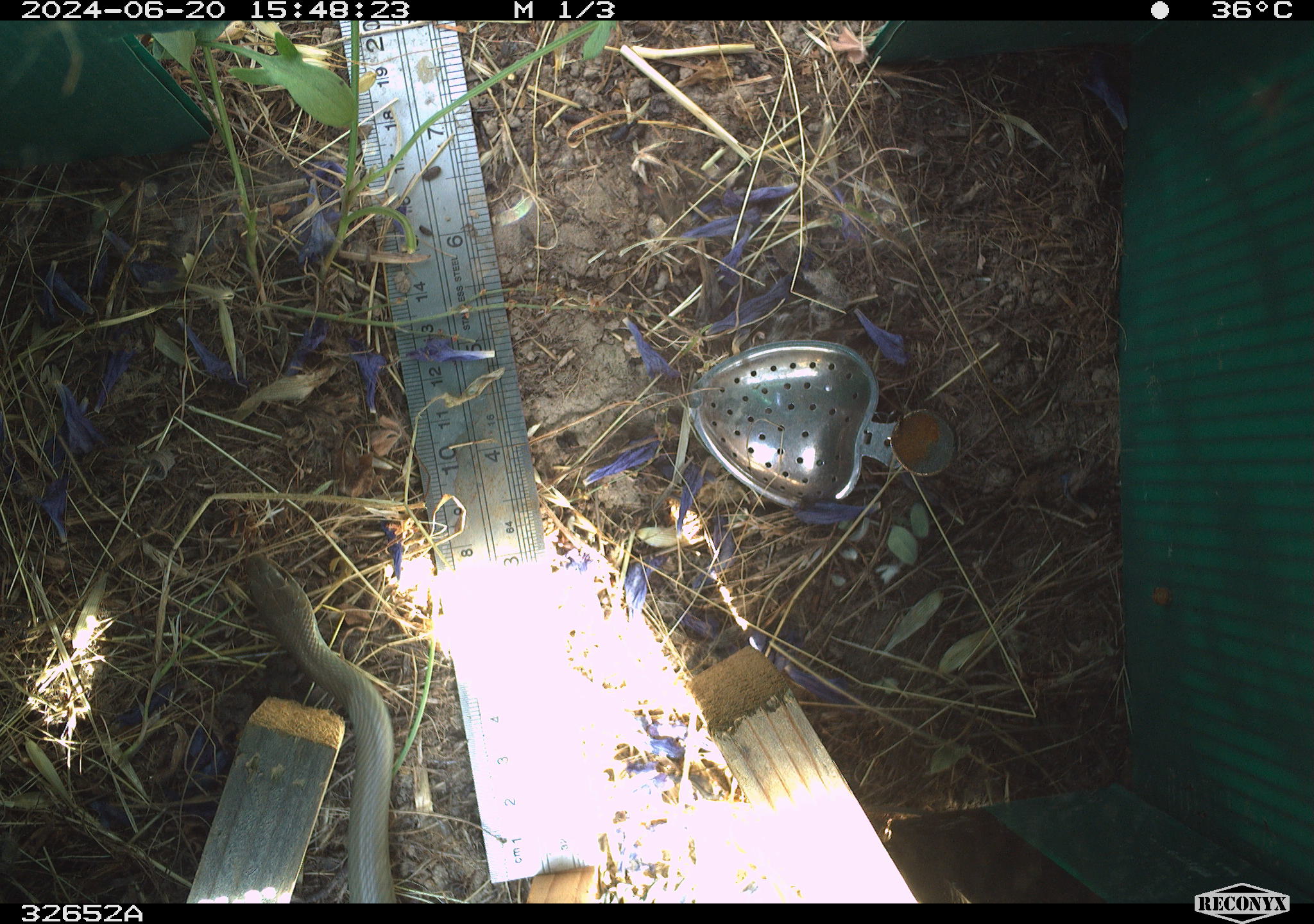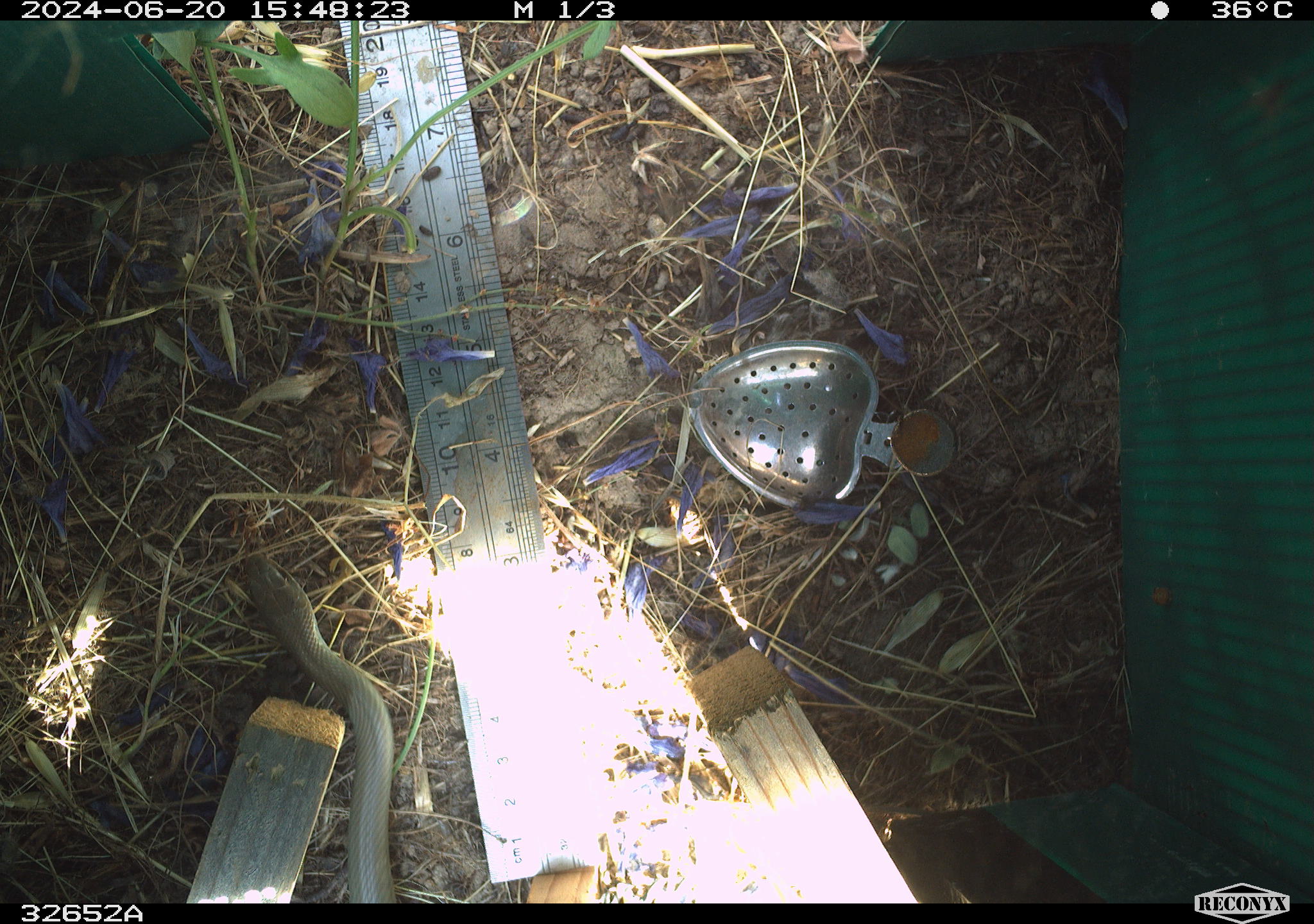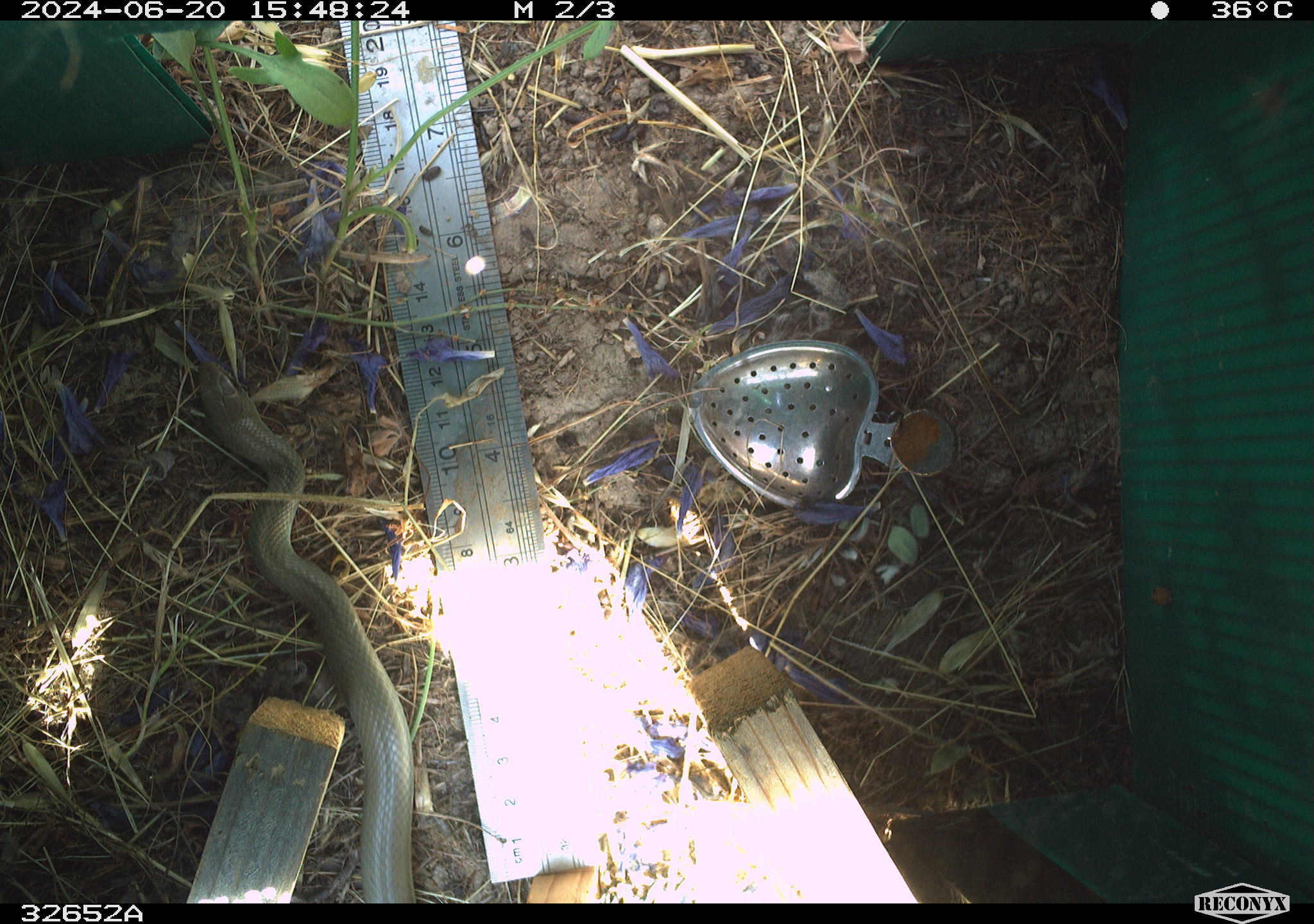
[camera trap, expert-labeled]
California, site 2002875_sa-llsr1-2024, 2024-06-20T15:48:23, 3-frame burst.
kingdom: Animalia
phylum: Chordata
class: Reptilia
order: Squamata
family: Colubridae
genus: Coluber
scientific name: Coluber constrictor mormon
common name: western yellow-bellied racer